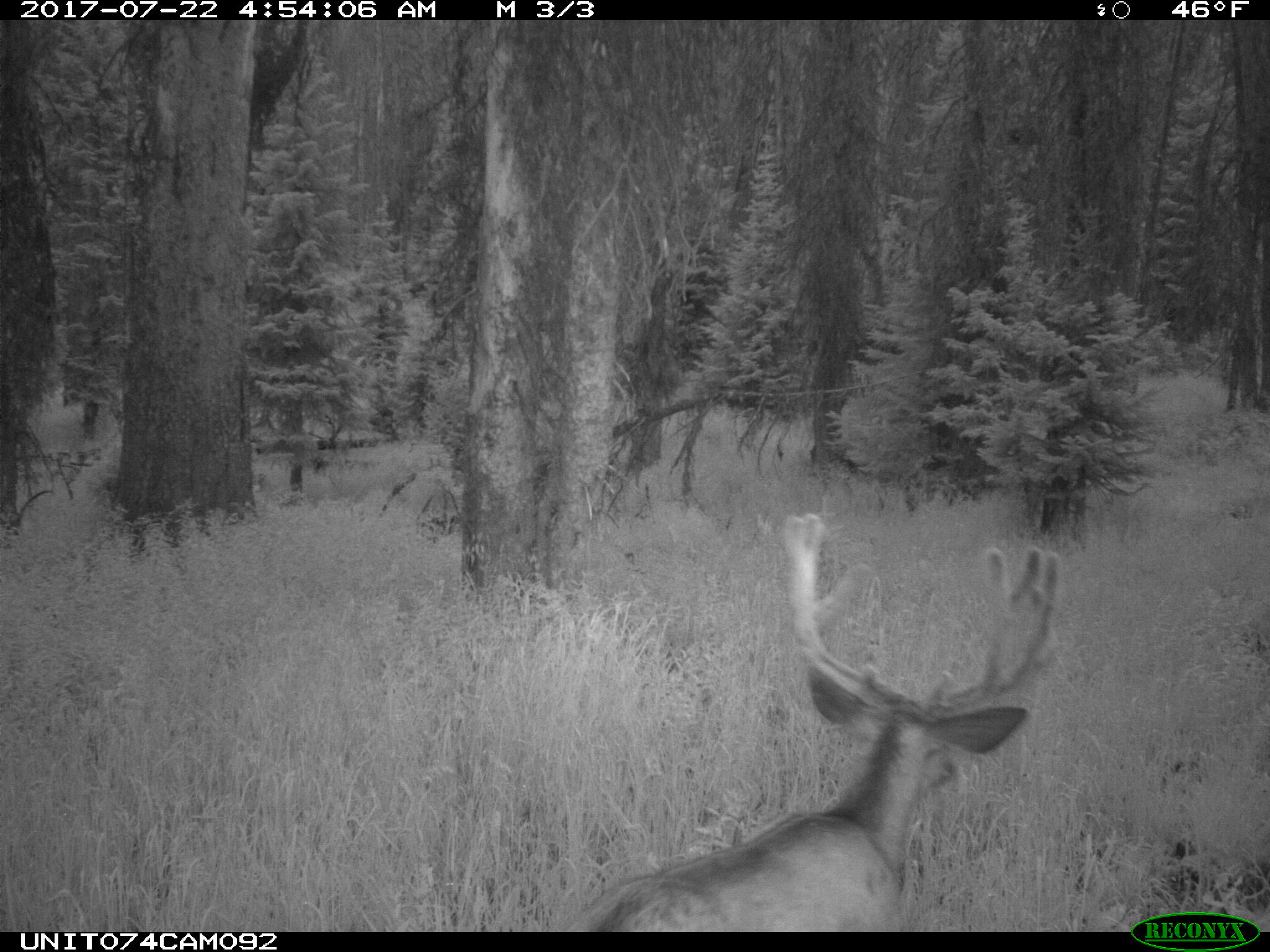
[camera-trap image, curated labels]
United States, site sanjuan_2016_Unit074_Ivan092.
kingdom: Animalia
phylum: Chordata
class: Mammalia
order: Artiodactyla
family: Cervidae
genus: Odocoileus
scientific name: Odocoileus hemionus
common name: mule deer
Odocoileus hemionus (mule deer).